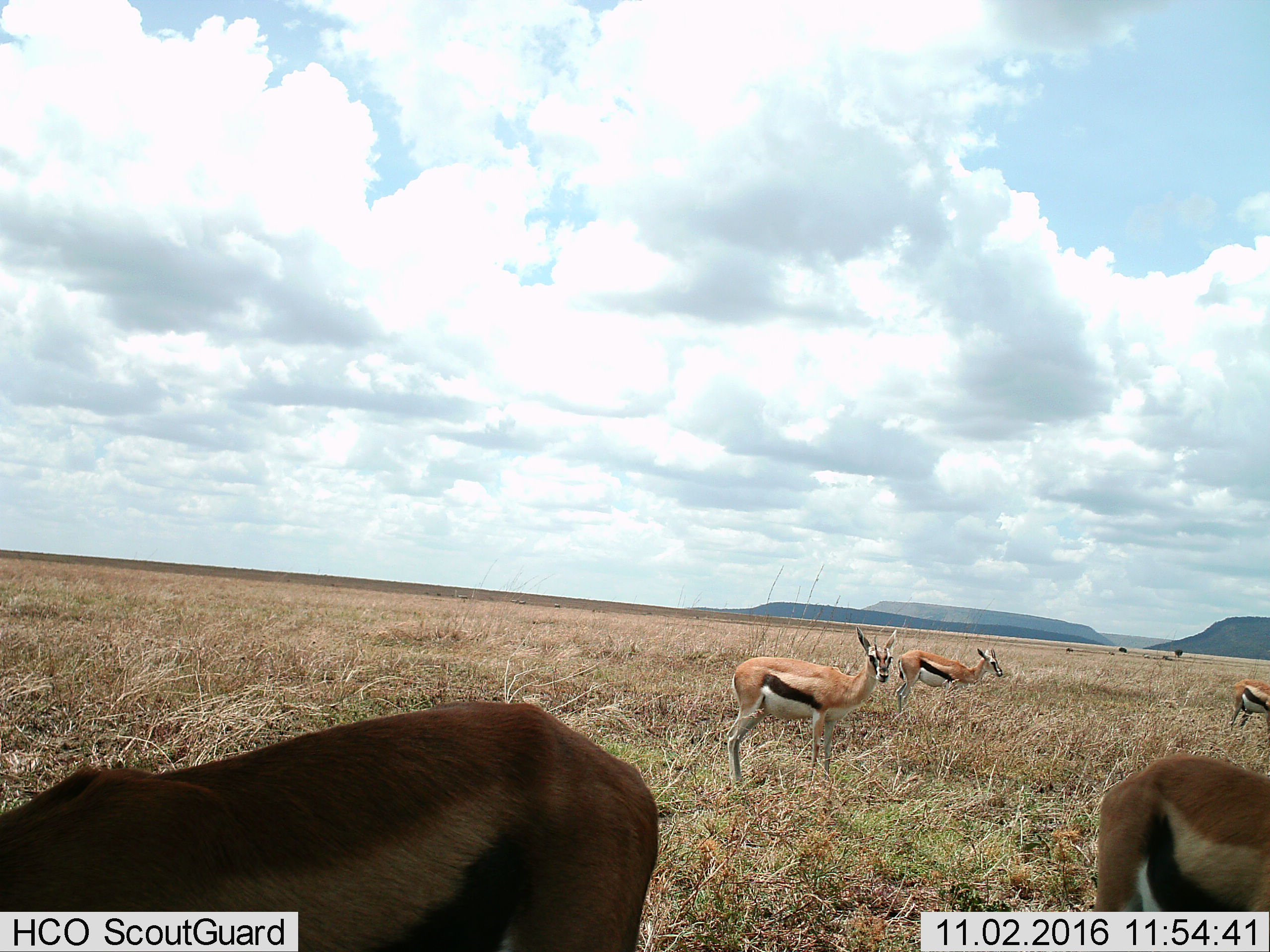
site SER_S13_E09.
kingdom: Animalia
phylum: Chordata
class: Mammalia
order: Artiodactyla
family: Bovidae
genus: Eudorcas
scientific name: Eudorcas thomsonii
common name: thomson's gazelle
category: gazellethomsons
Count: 5.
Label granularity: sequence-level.